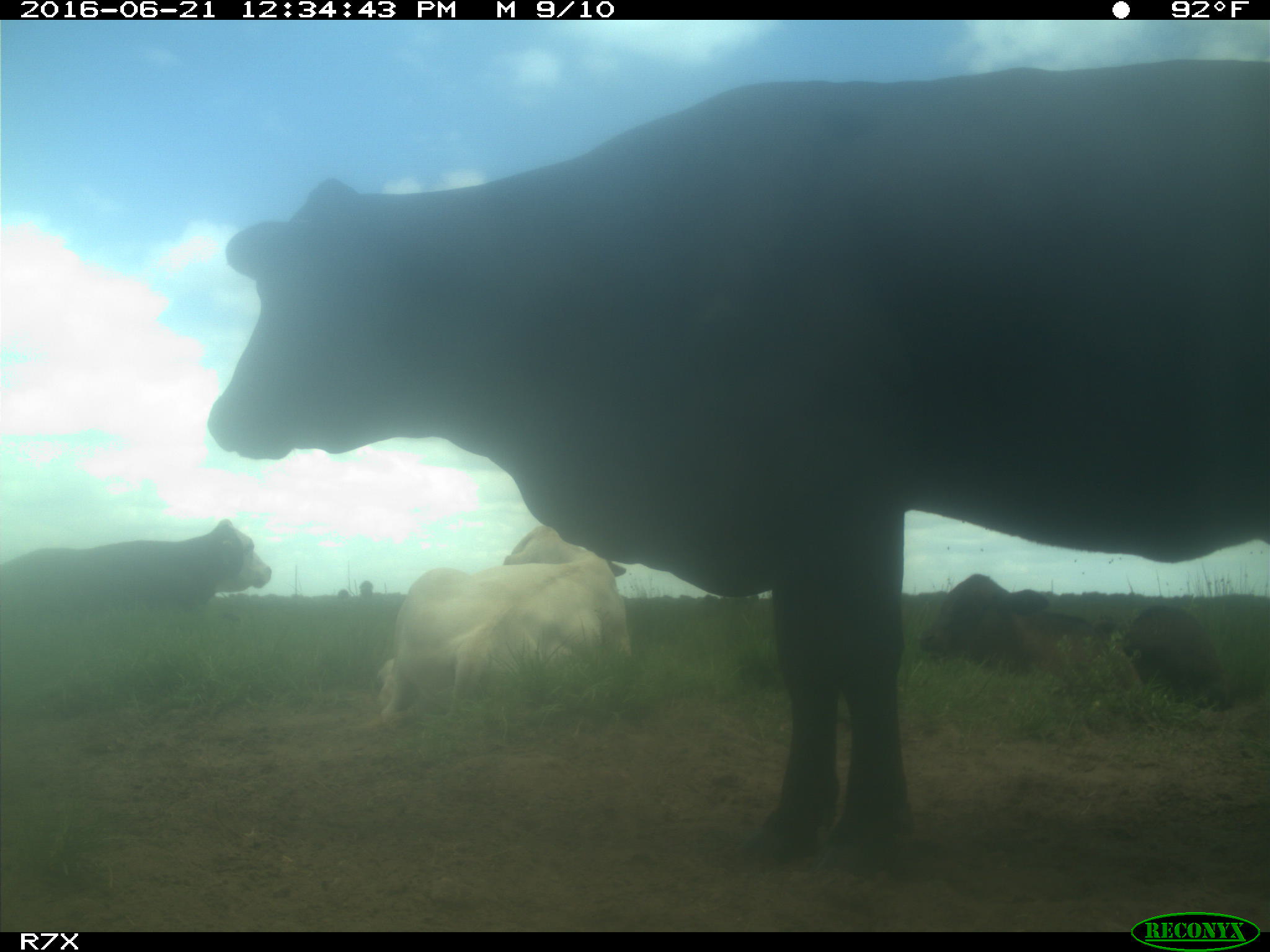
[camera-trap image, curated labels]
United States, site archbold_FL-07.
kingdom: Animalia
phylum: Chordata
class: Mammalia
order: Artiodactyla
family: Bovidae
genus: Bos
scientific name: Bos taurus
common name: domestic cow